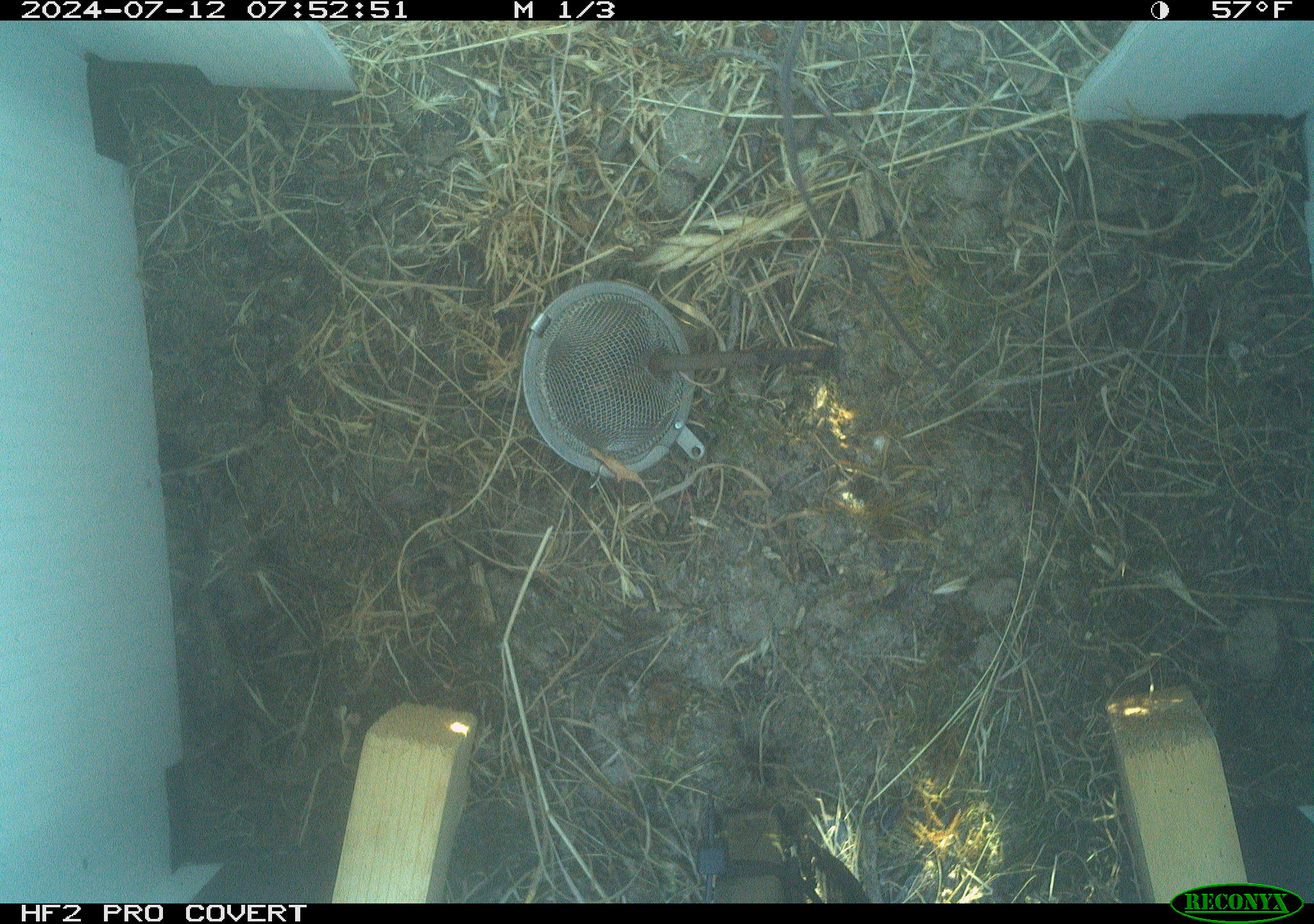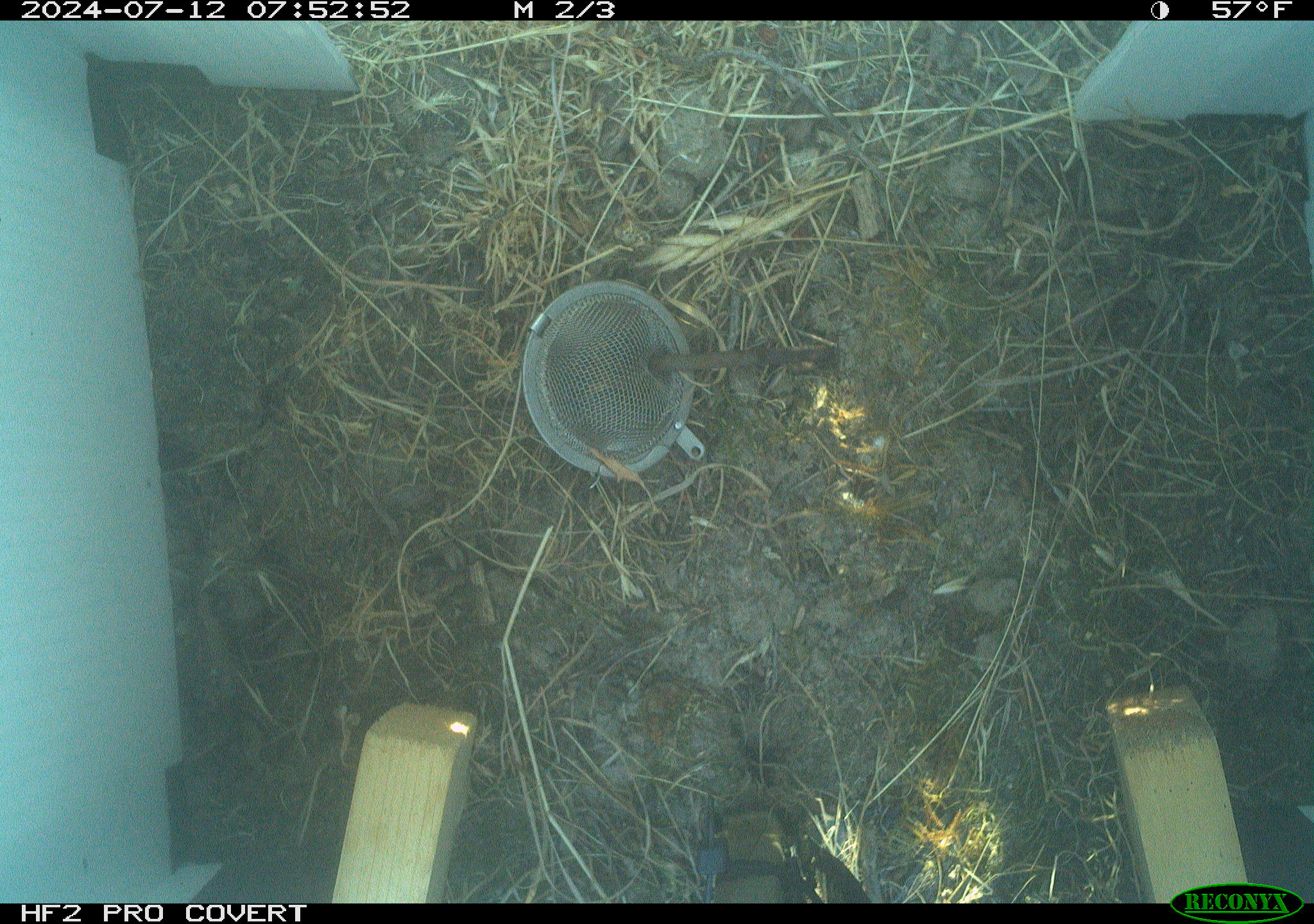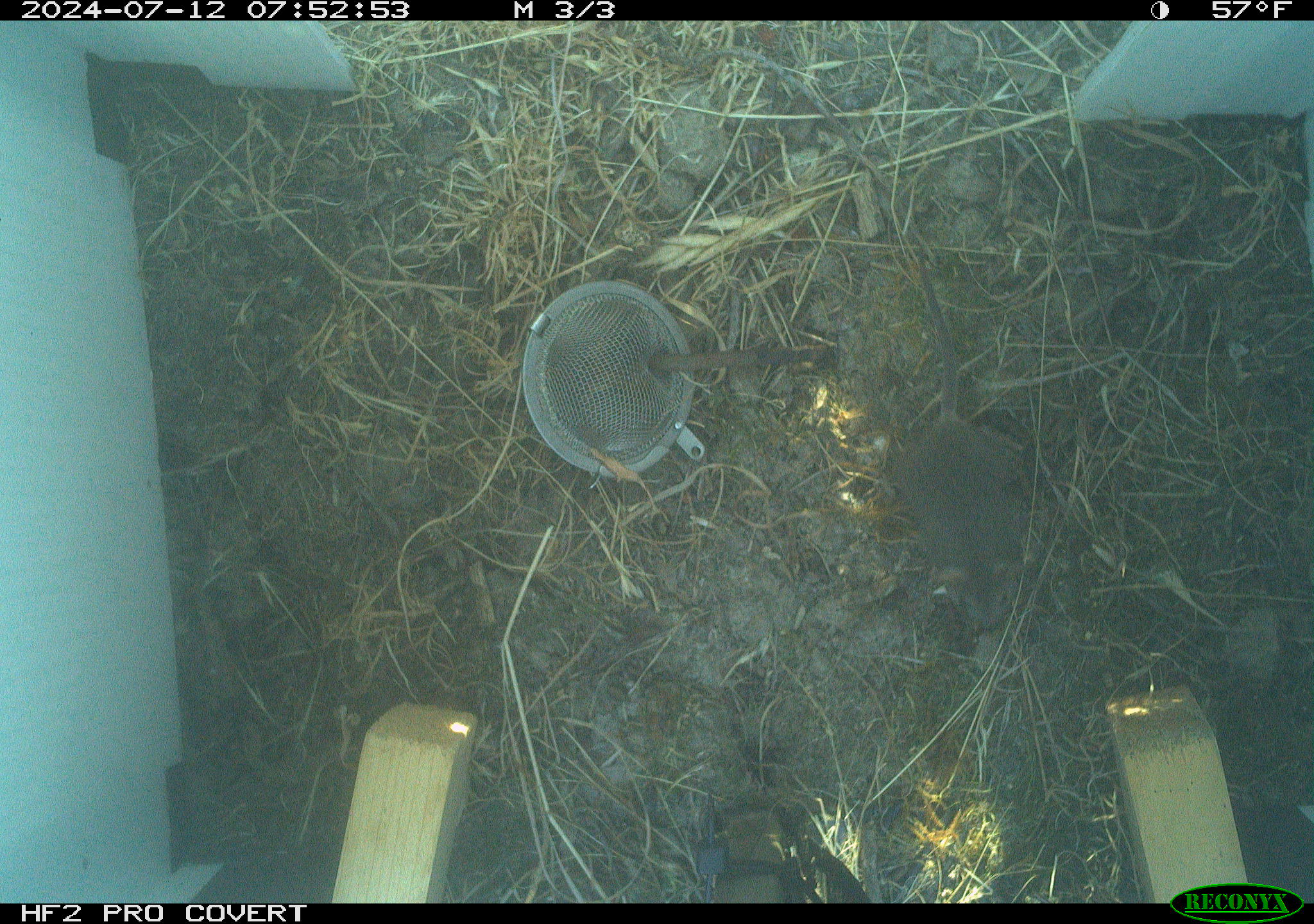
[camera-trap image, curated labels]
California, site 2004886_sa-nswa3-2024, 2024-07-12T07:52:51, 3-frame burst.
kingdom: Animalia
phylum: Chordata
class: Mammalia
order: Rodentia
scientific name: Rodentia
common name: rodent